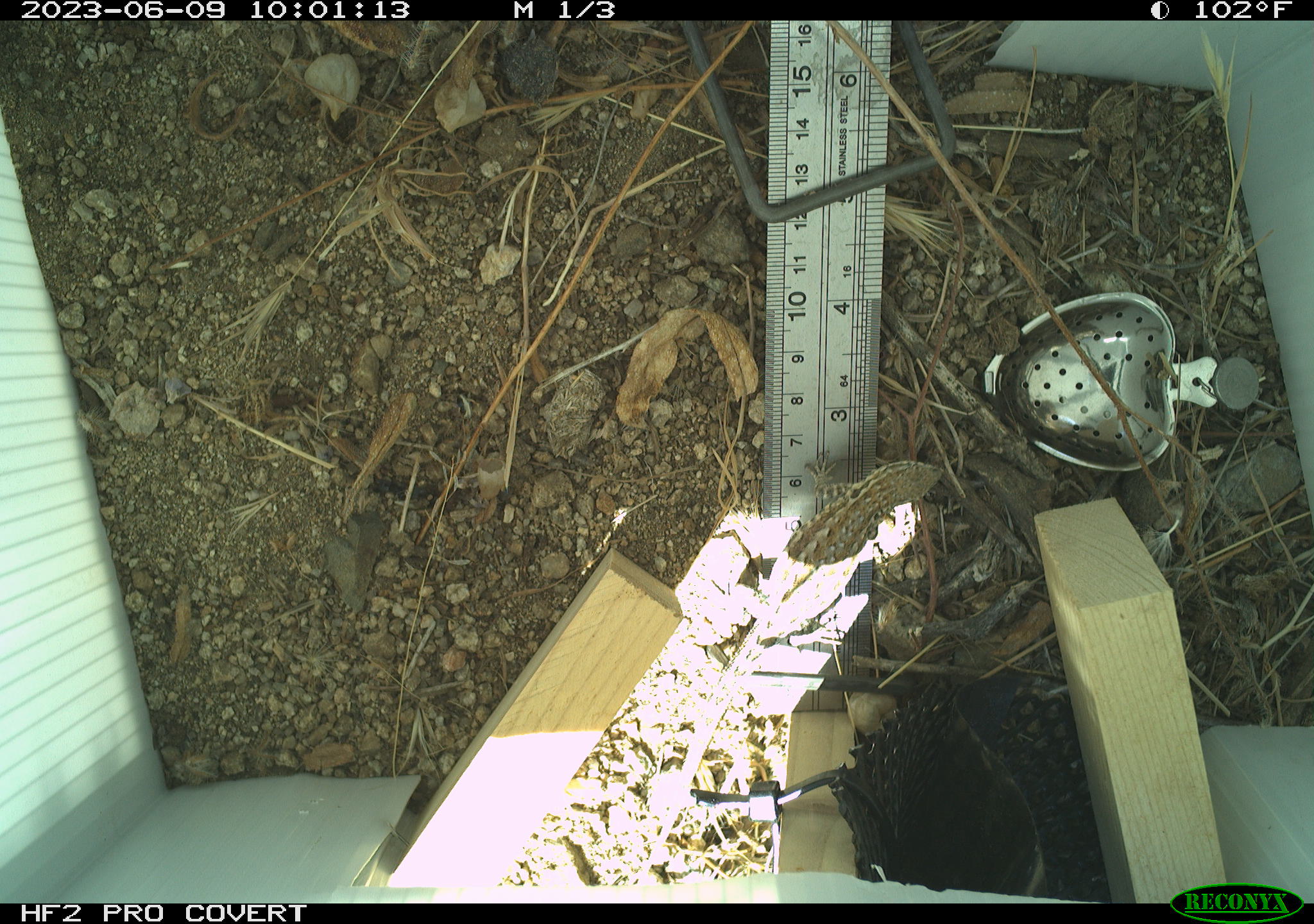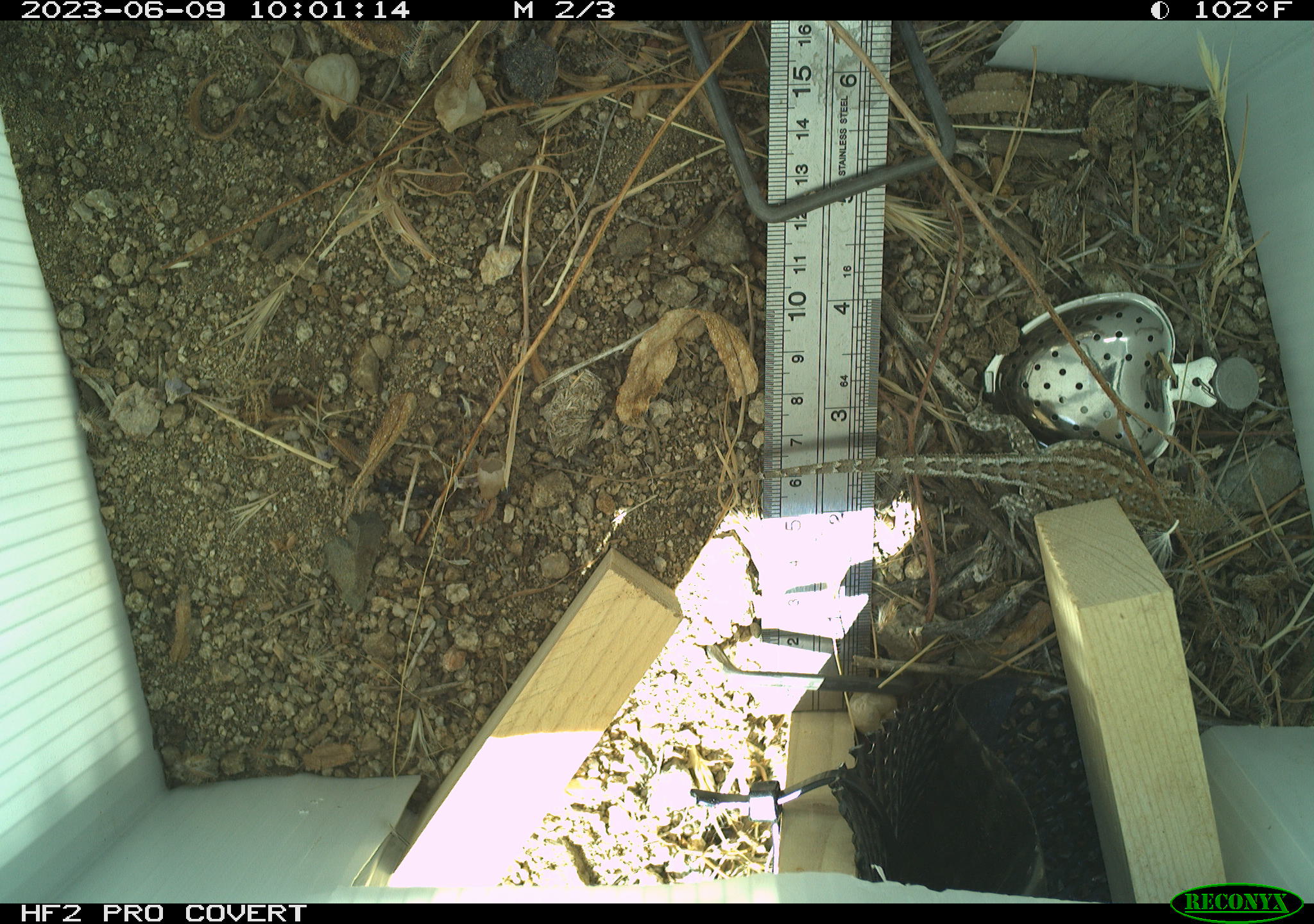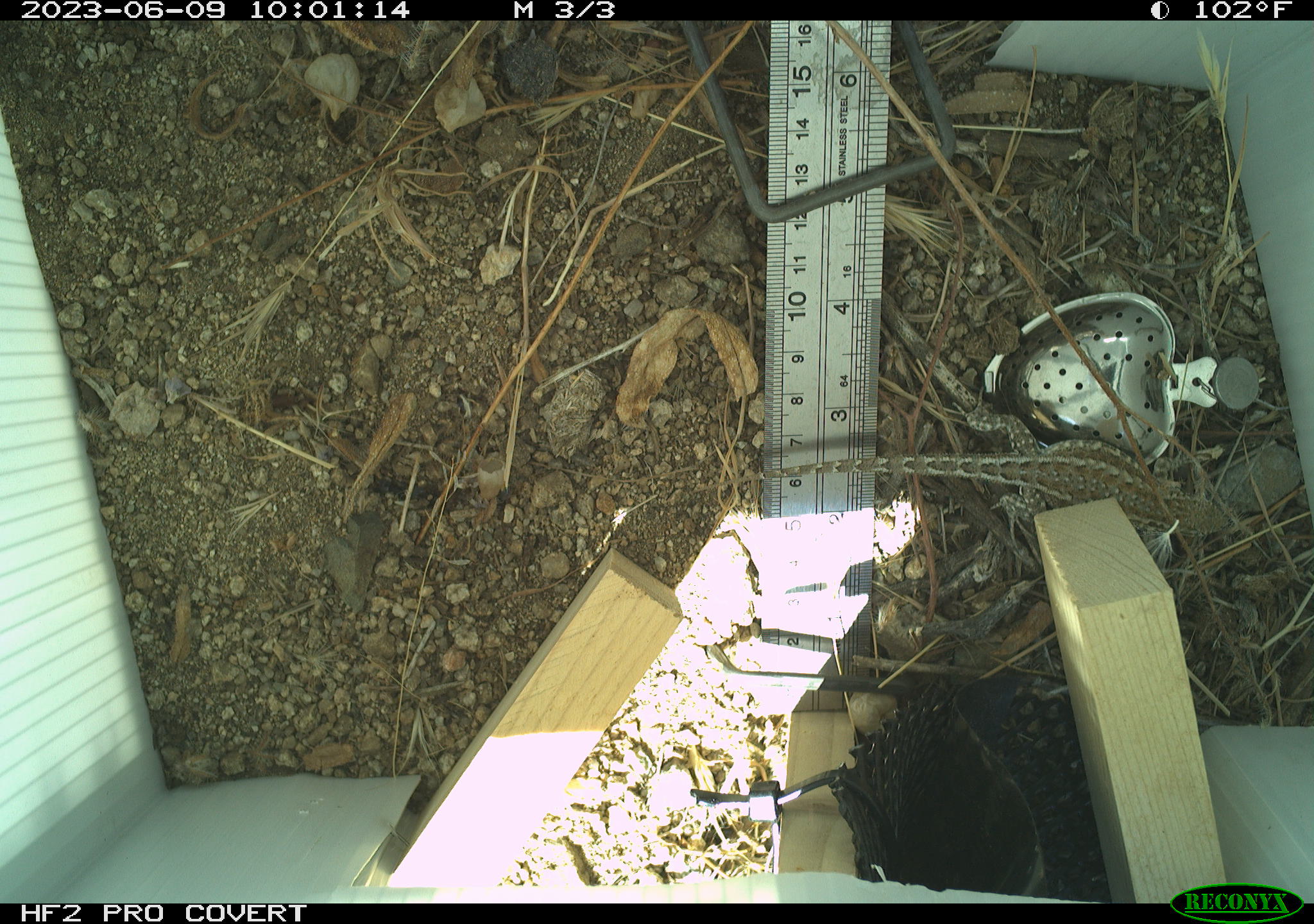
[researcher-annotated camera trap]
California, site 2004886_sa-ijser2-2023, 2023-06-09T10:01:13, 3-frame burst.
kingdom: Animalia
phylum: Chordata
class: Reptilia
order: Squamata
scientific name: Squamata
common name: lizards and snakes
Lizards and snakes (Squamata).